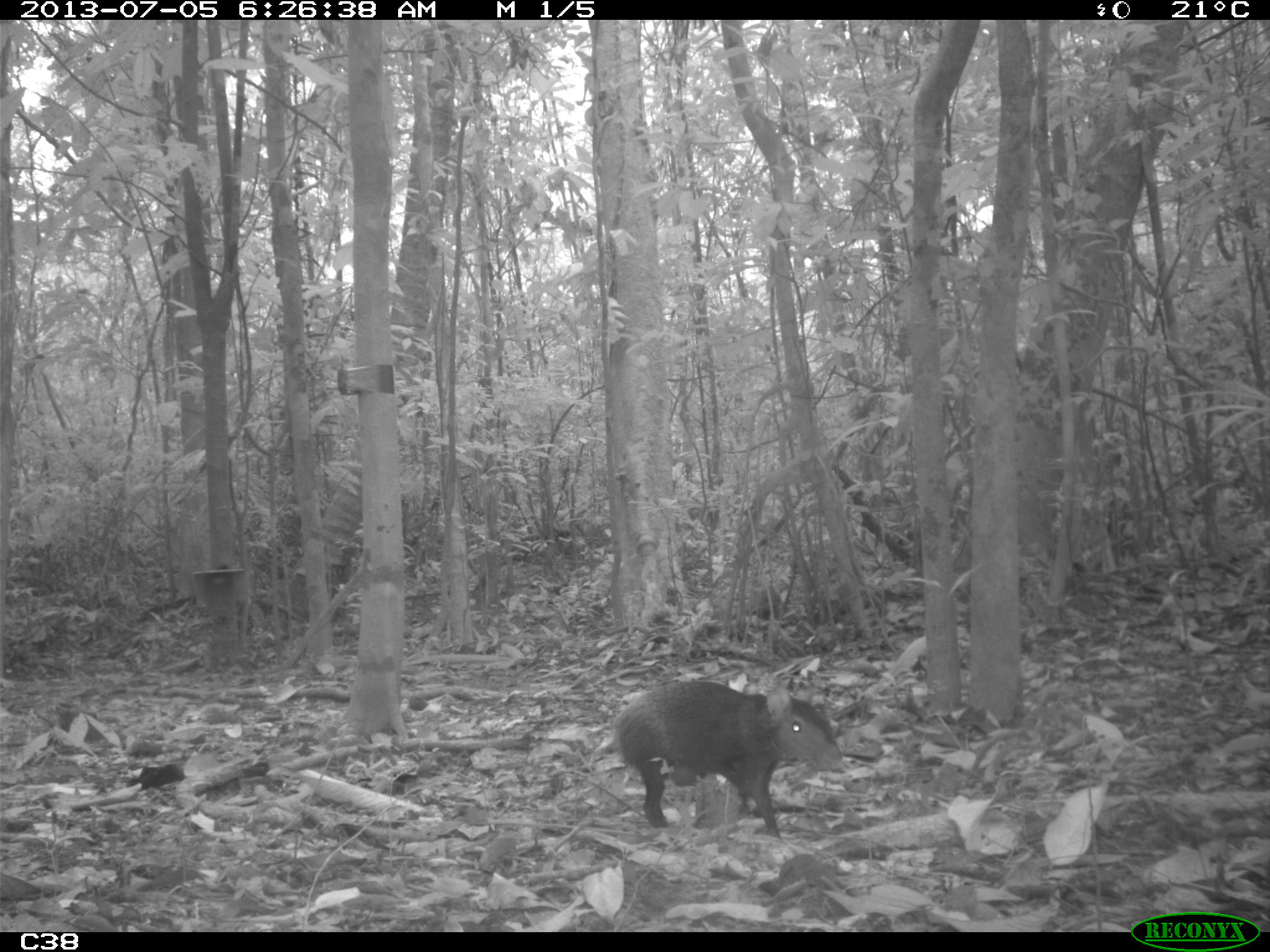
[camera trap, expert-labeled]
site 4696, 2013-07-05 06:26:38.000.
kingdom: Animalia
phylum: Chordata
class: Mammalia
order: Rodentia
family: Dasyproctidae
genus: Dasyprocta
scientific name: Dasyprocta leporina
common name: red-rumped agouti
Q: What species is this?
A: Dasyprocta leporina (red-rumped agouti).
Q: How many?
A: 2.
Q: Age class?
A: Adult.